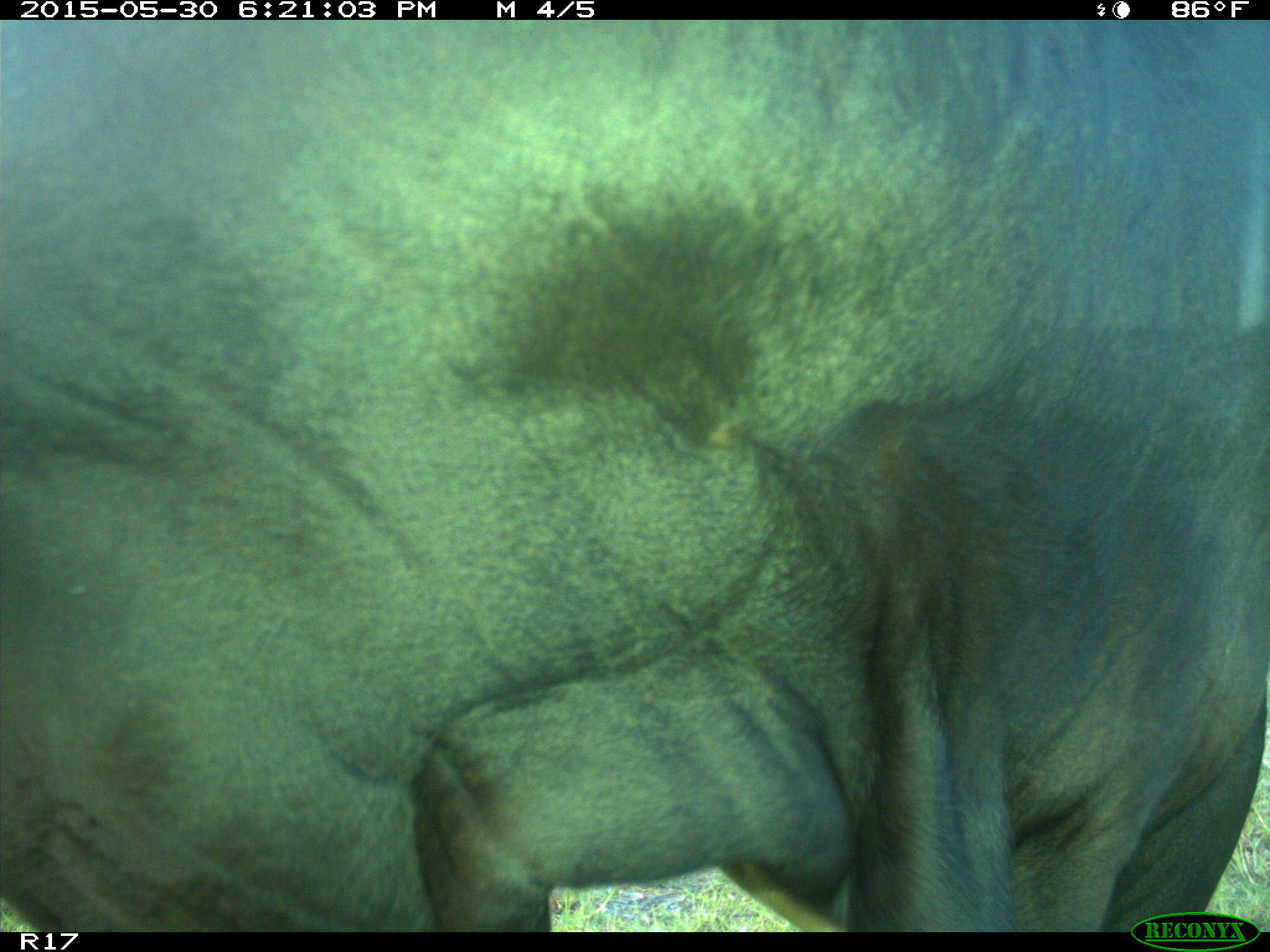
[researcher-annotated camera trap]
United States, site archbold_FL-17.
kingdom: Animalia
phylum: Chordata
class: Mammalia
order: Artiodactyla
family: Bovidae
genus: Bos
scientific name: Bos taurus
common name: domestic cow